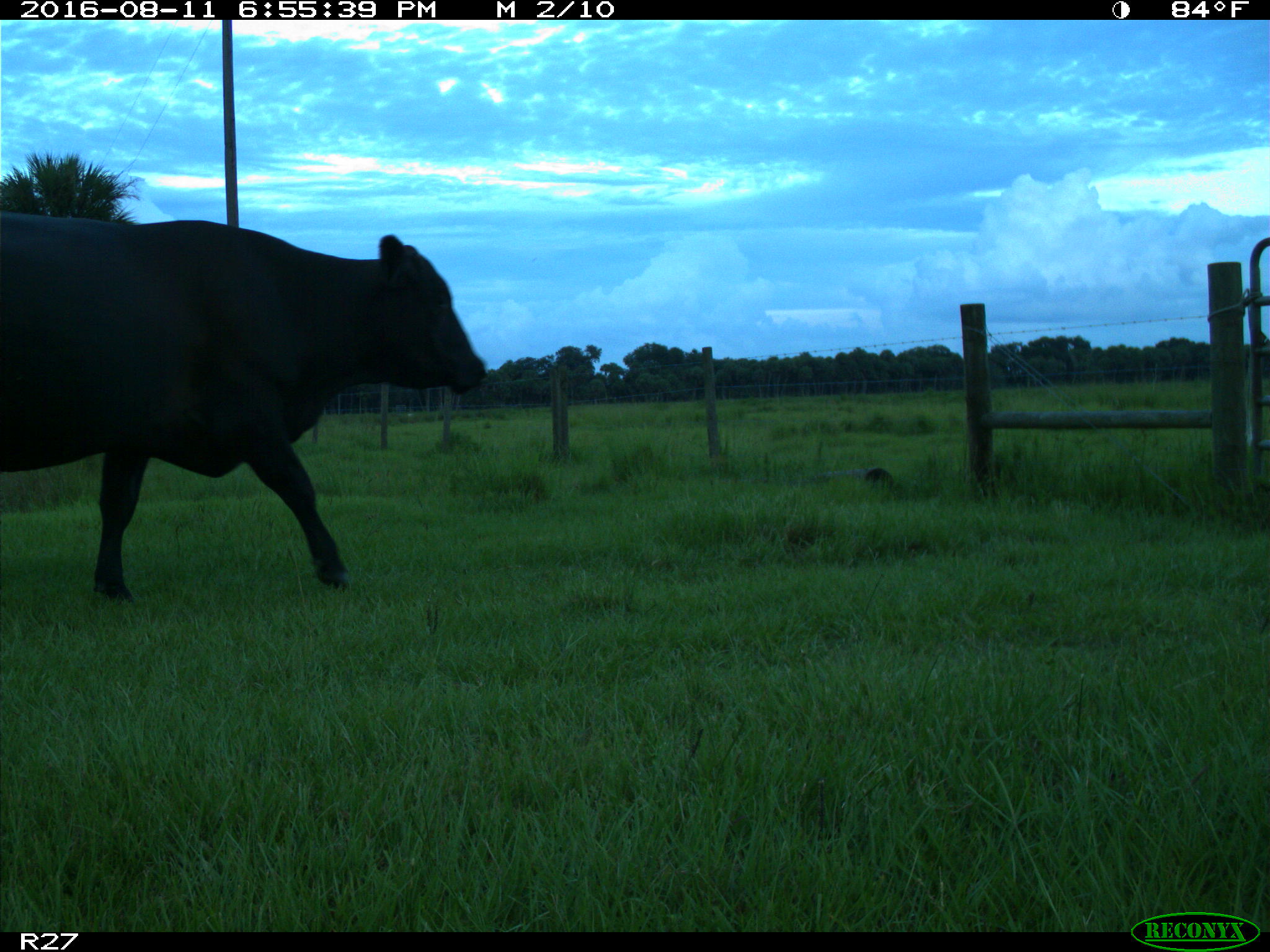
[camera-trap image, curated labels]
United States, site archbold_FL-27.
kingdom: Animalia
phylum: Chordata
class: Mammalia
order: Artiodactyla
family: Bovidae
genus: Bos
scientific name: Bos taurus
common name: domestic cow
Bos taurus (domestic cow).